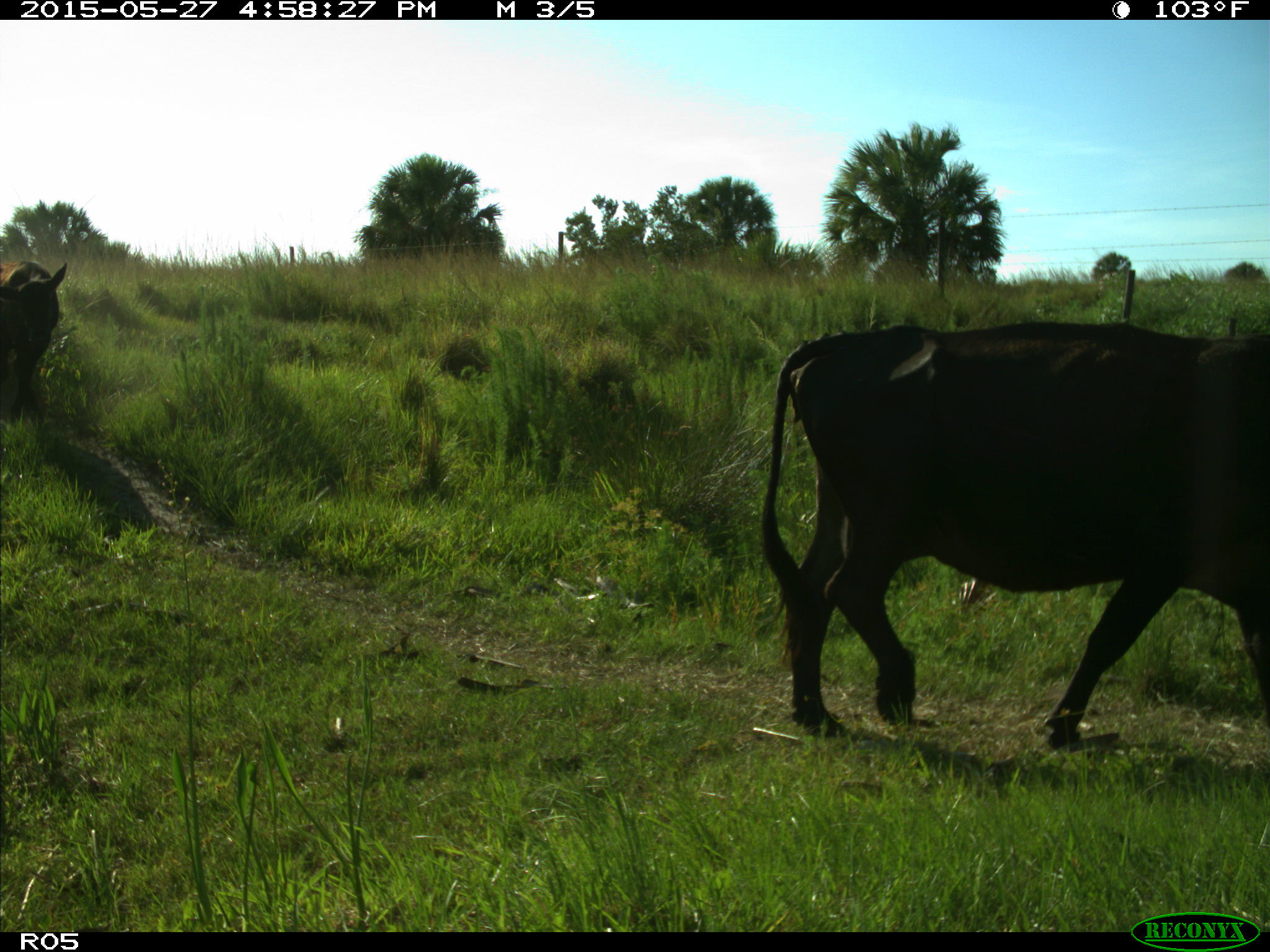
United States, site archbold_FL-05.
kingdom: Animalia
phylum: Chordata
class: Mammalia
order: Artiodactyla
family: Bovidae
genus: Bos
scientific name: Bos taurus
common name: domestic cow